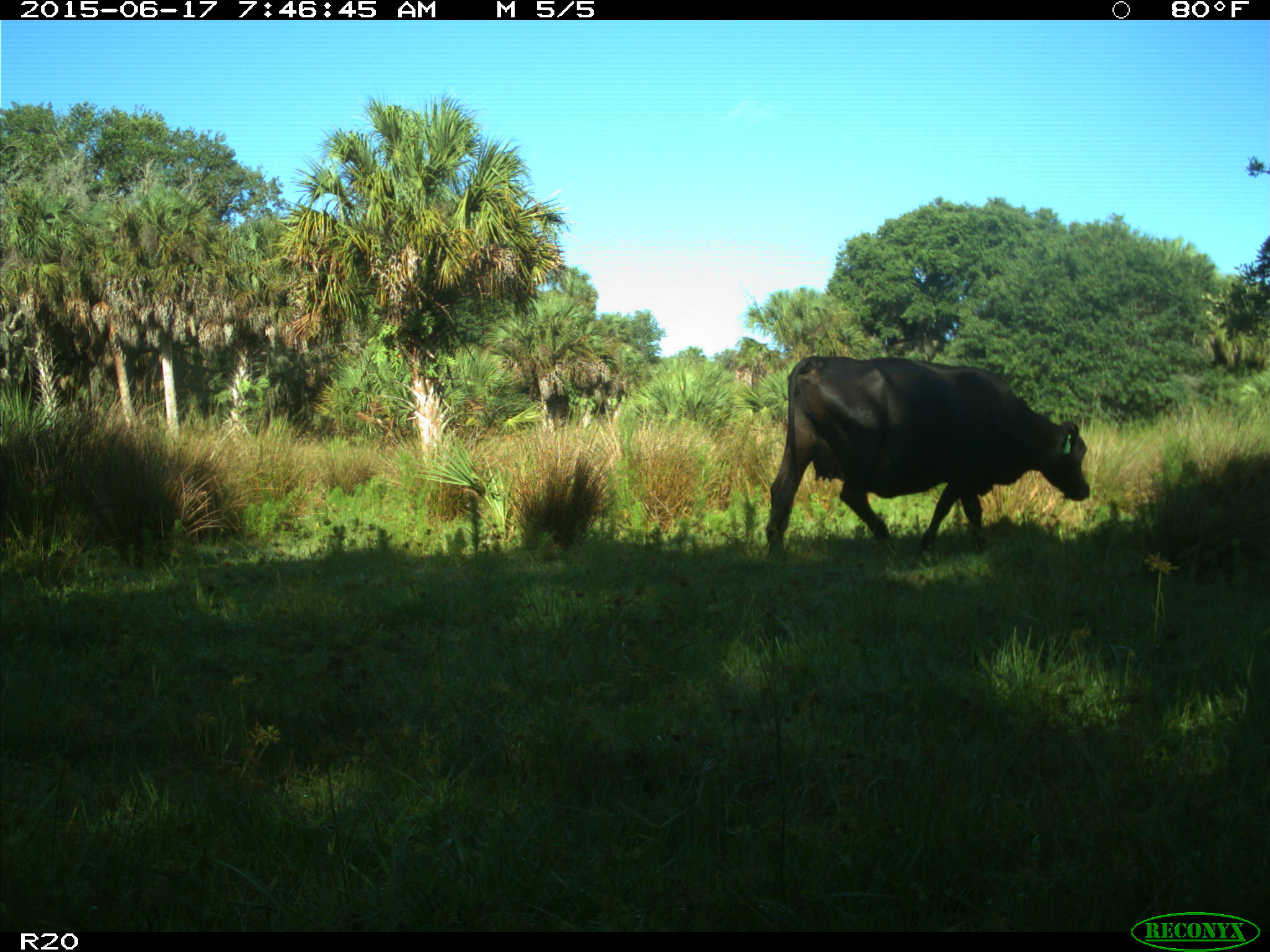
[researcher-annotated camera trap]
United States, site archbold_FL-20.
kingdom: Animalia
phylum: Chordata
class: Mammalia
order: Artiodactyla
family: Bovidae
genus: Bos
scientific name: Bos taurus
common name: domestic cow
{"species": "Bos taurus (domestic cow)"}